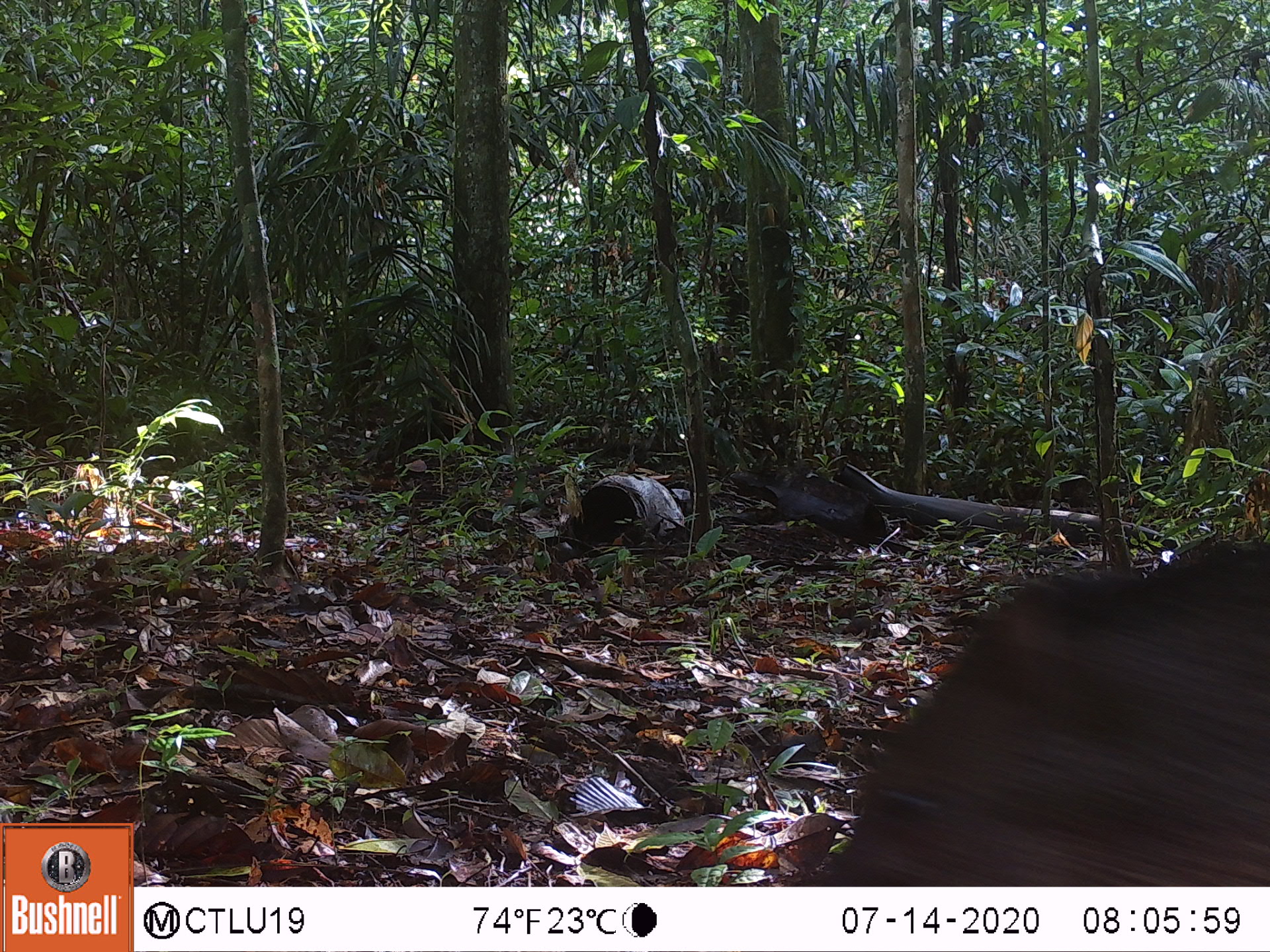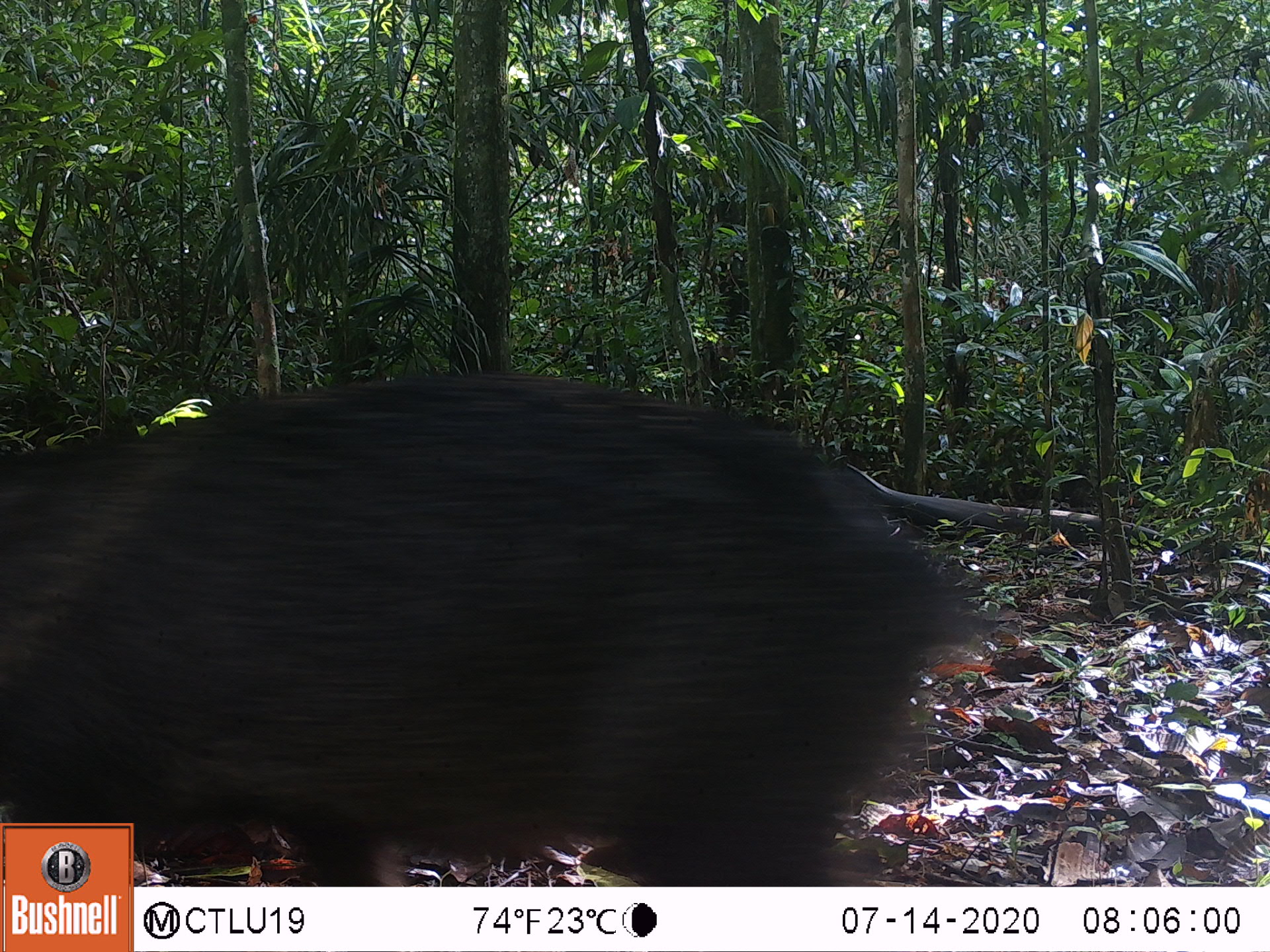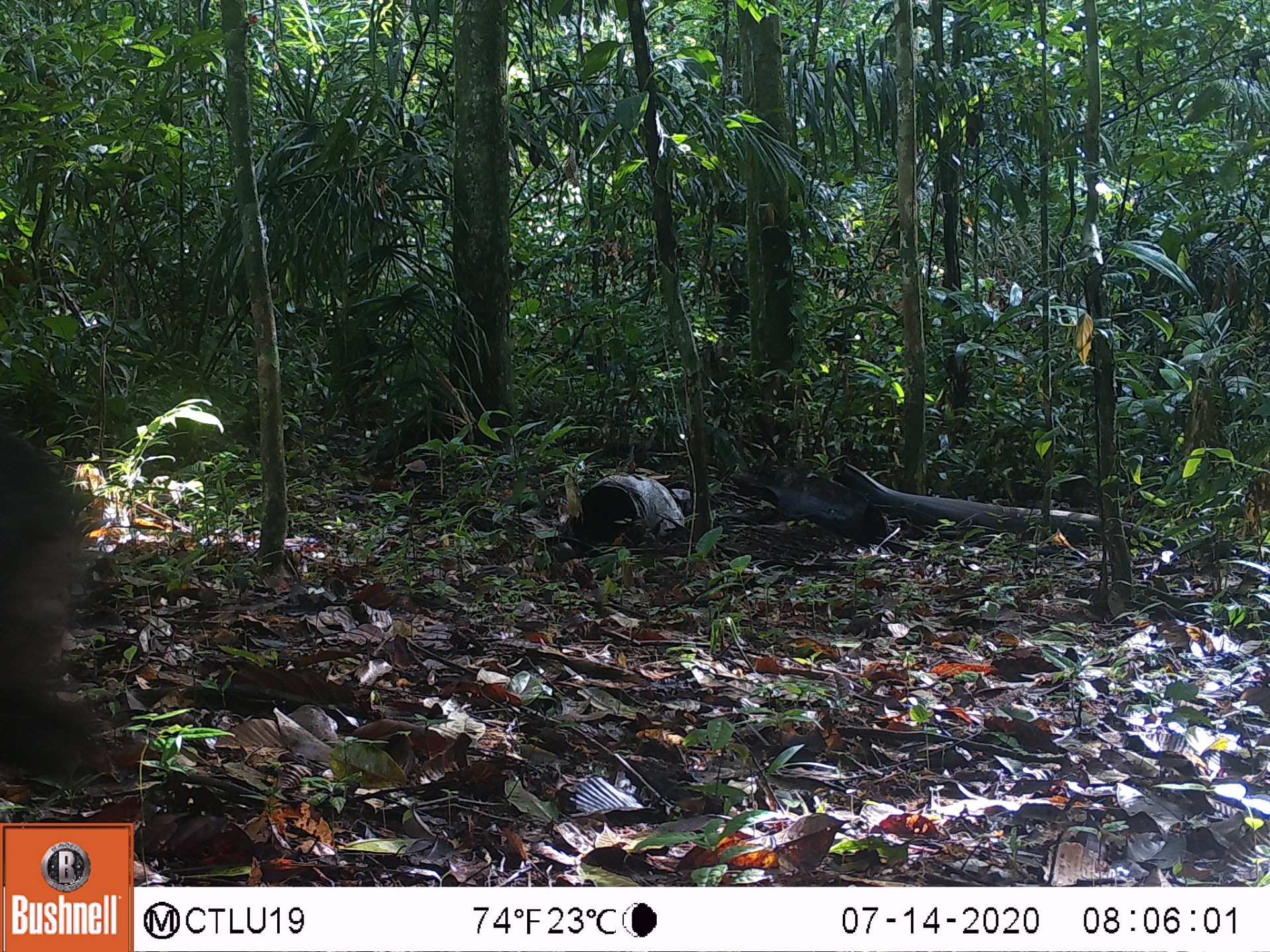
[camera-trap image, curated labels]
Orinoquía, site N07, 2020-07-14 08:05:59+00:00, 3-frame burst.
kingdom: Animalia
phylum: Chordata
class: Mammalia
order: Artiodactyla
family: Tayassuidae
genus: Pecari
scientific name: Pecari tajacu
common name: collared peccary